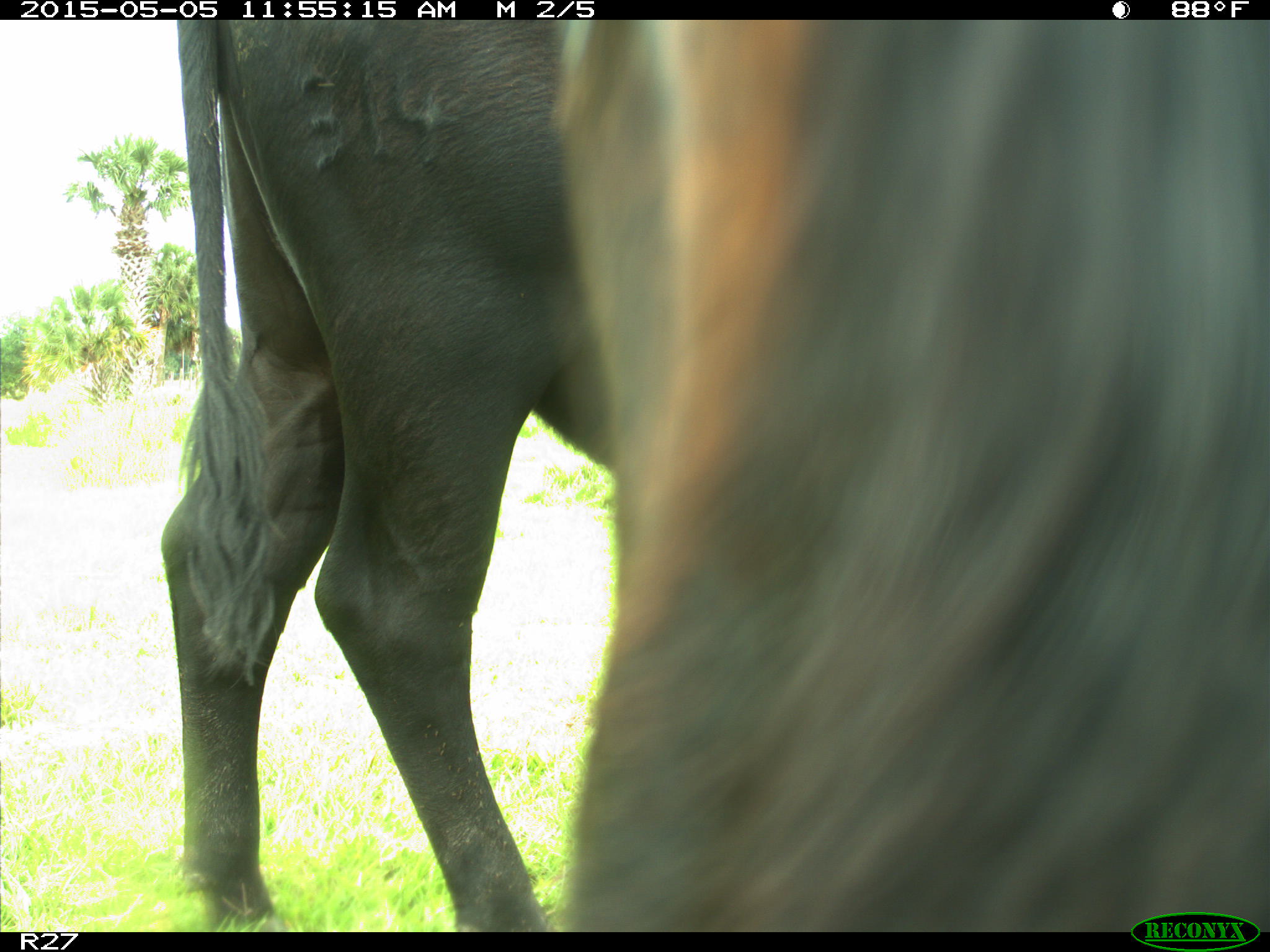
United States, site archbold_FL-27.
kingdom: Animalia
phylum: Chordata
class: Mammalia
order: Artiodactyla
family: Bovidae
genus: Bos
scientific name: Bos taurus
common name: domestic cow